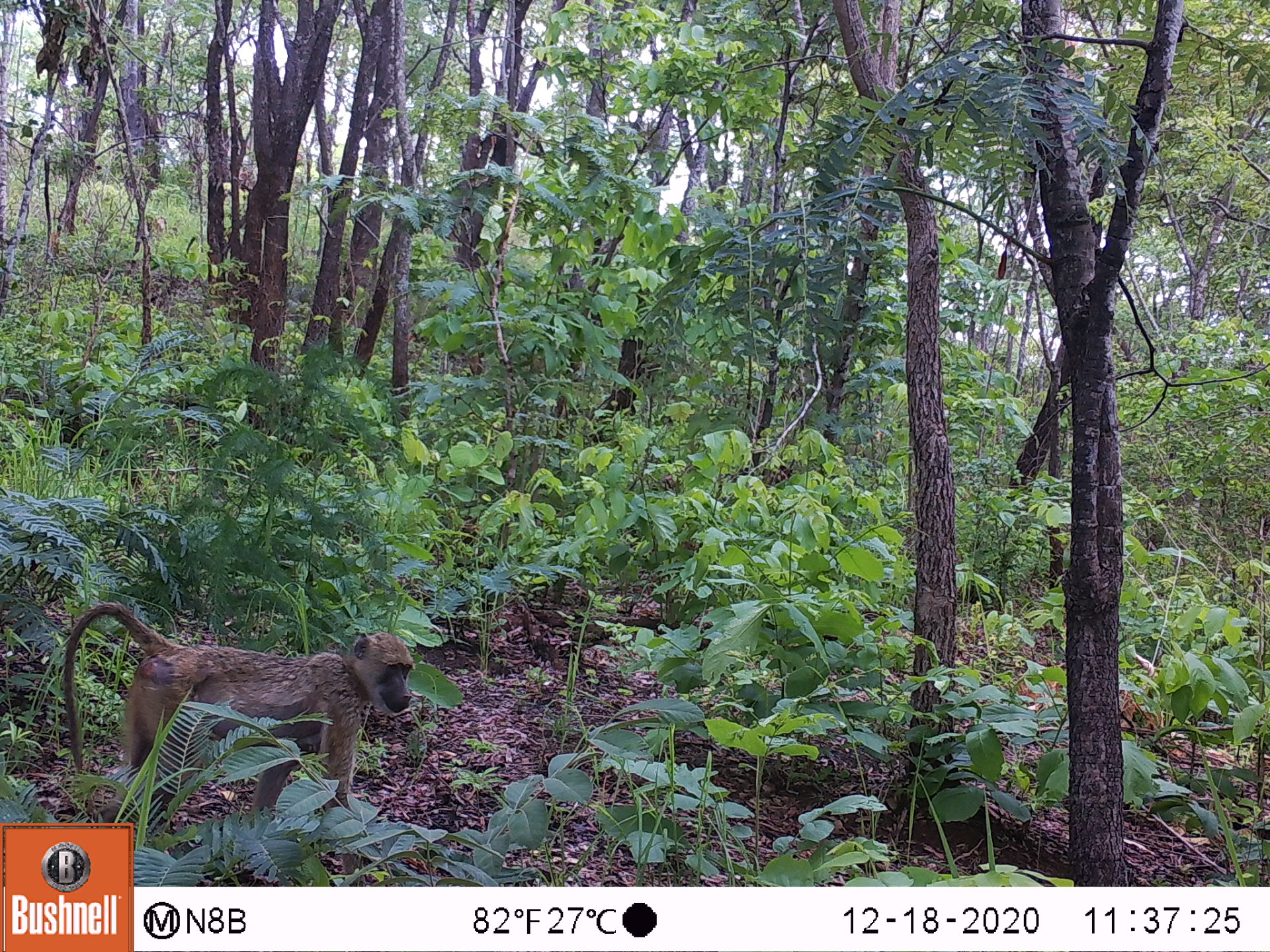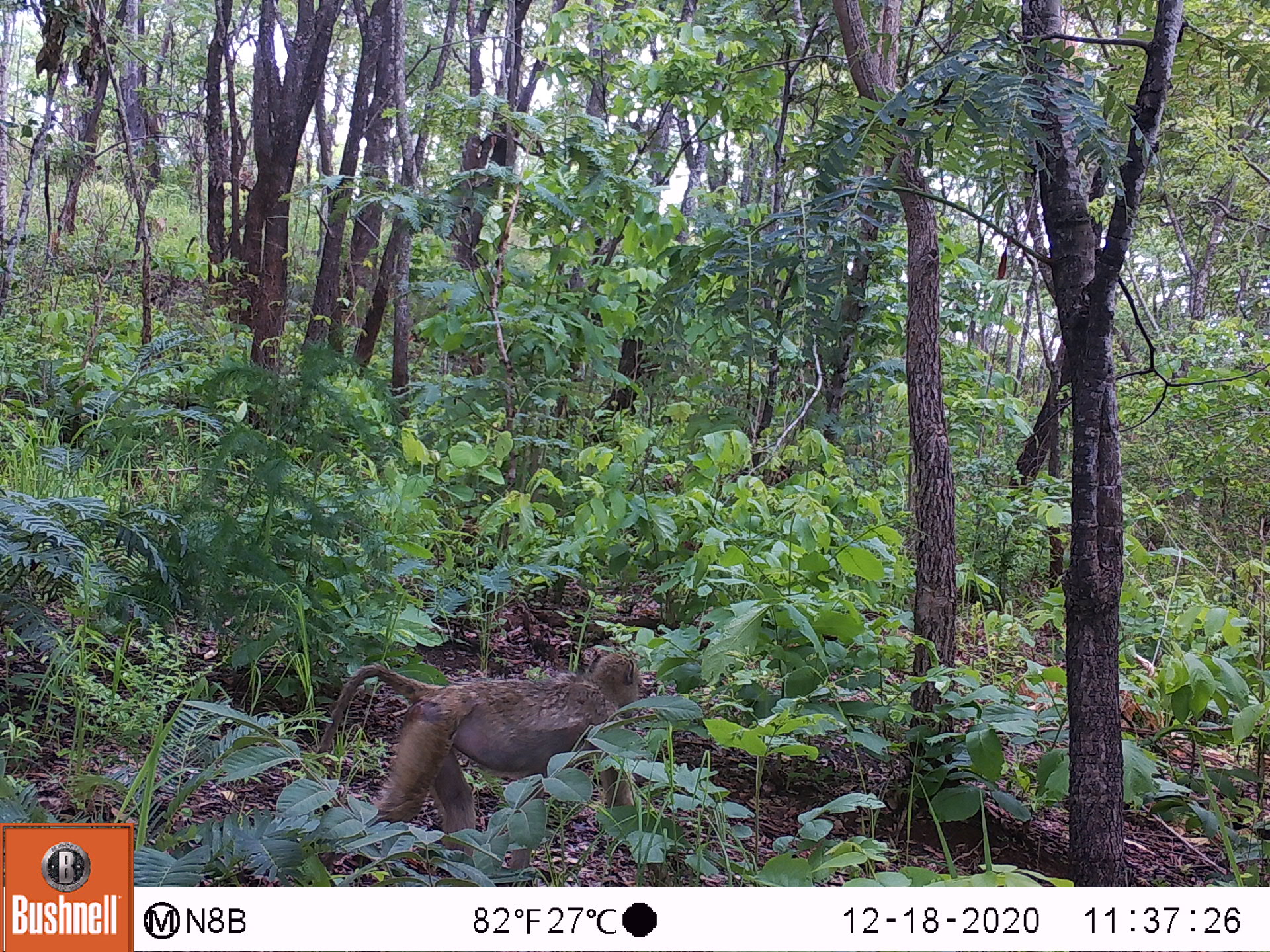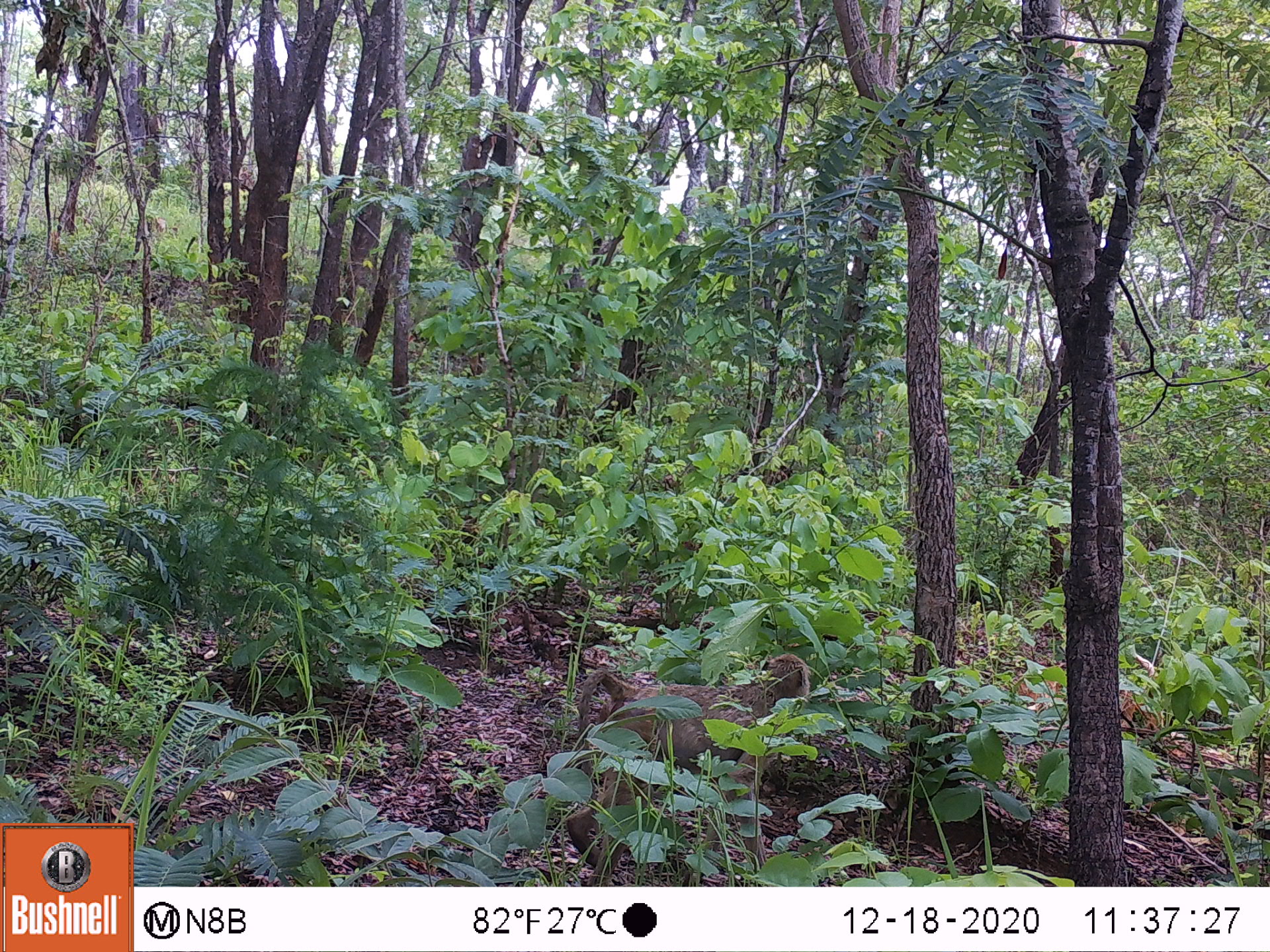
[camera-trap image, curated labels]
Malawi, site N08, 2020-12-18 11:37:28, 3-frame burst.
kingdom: Animalia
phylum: Chordata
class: Mammalia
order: Primates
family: Cercopithecidae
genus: Papio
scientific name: Papio cynocephalus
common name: yellow baboon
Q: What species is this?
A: Yellow baboon (Papio cynocephalus).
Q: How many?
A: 1.